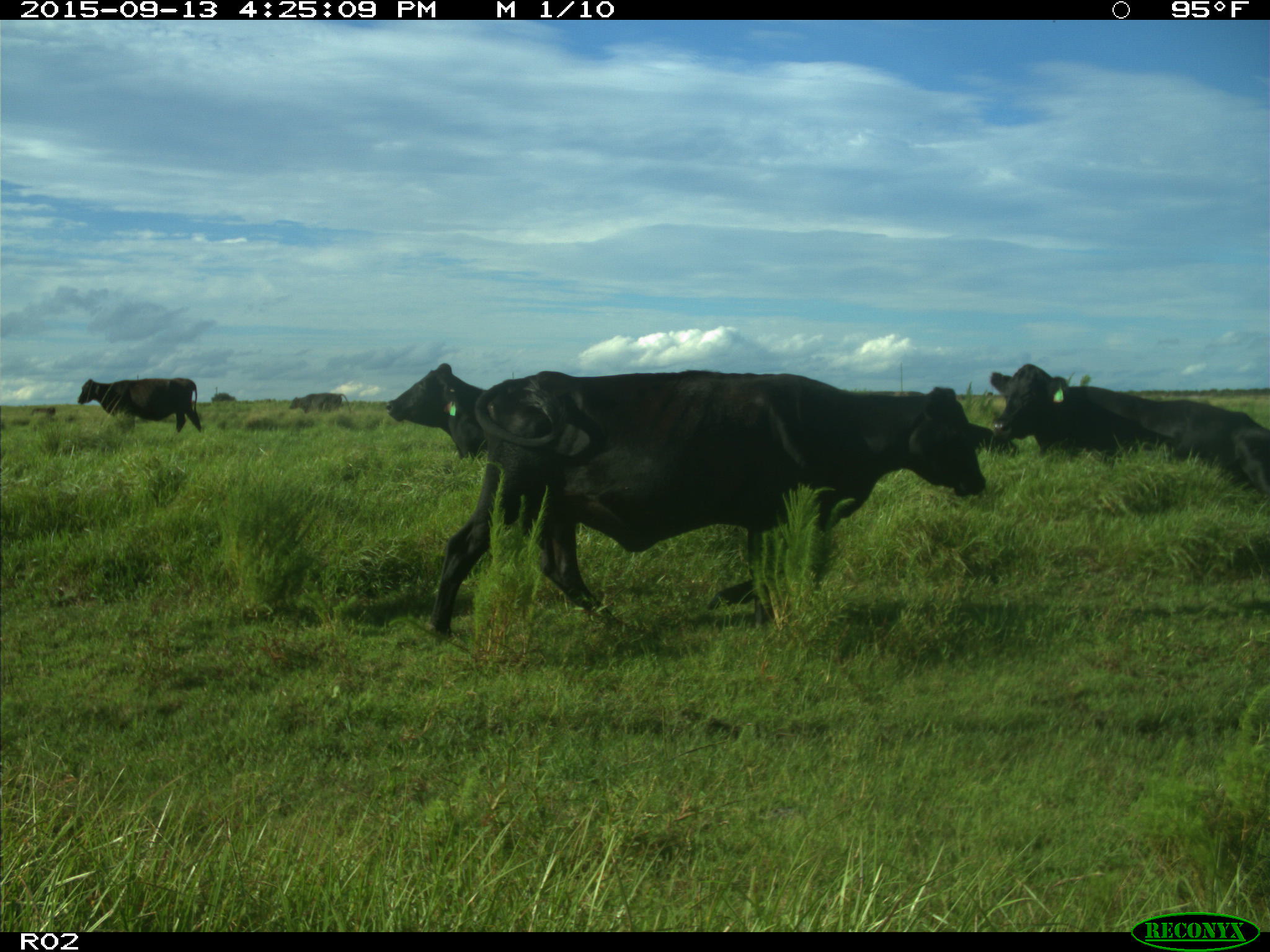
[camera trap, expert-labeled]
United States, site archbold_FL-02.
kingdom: Animalia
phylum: Chordata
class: Mammalia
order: Artiodactyla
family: Bovidae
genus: Bos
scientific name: Bos taurus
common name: domestic cow